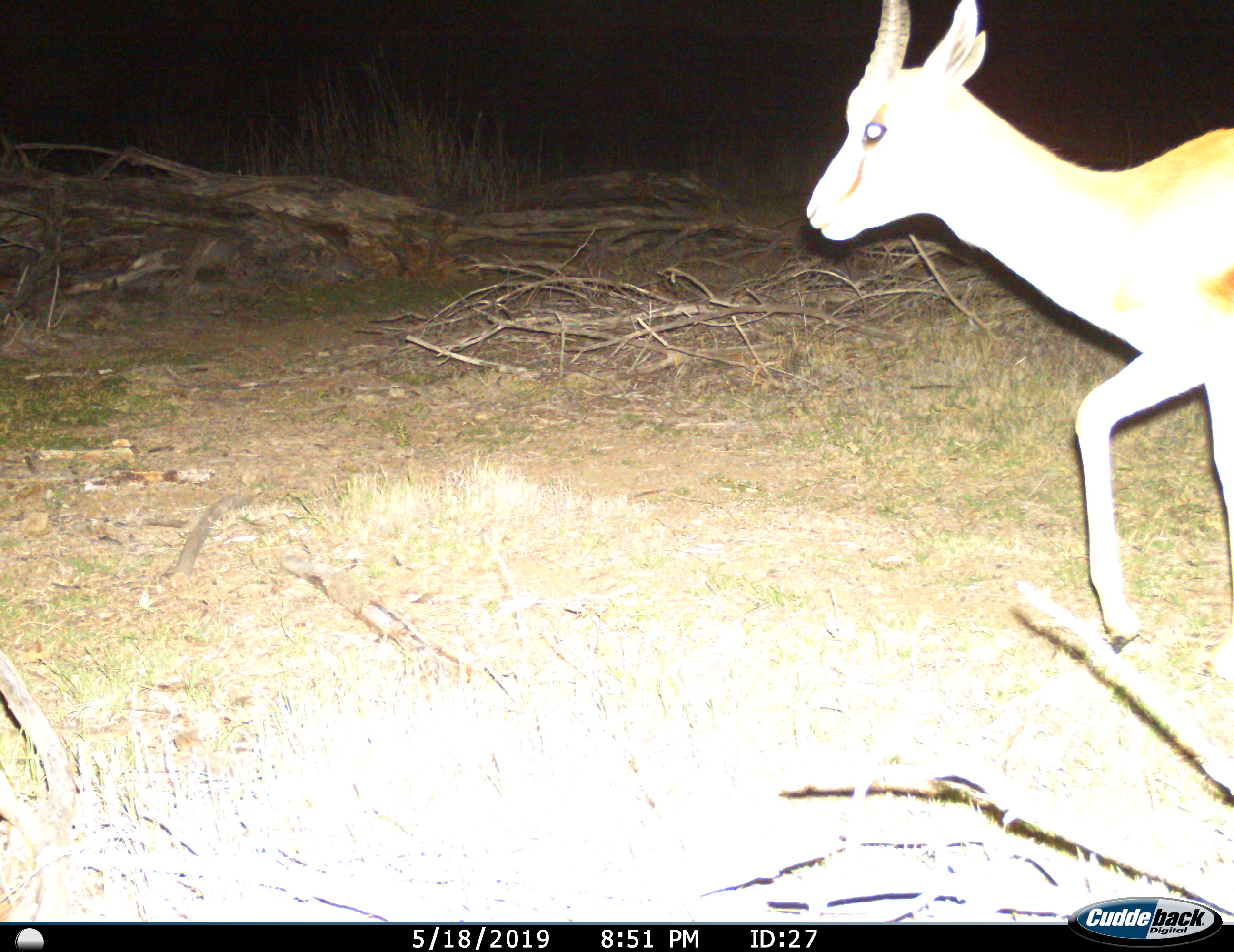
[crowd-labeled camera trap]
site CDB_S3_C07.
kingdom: Animalia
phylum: Chordata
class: Mammalia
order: Artiodactyla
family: Bovidae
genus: Antidorcas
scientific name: Antidorcas marsupialis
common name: springbok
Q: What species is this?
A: Springbok (Antidorcas marsupialis).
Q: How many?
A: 1.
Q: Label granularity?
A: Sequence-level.